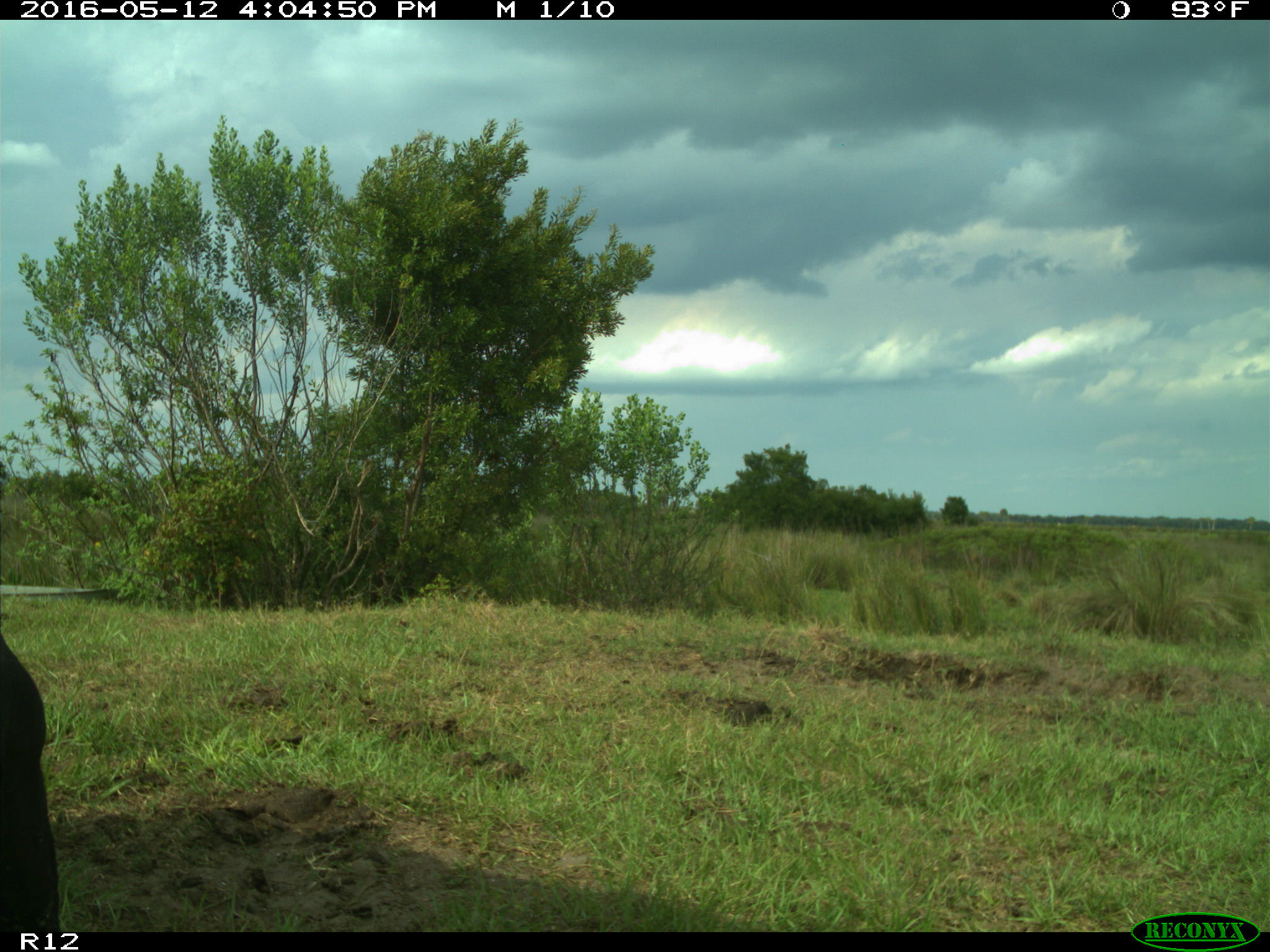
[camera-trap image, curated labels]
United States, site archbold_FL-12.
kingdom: Animalia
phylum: Chordata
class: Mammalia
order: Artiodactyla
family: Bovidae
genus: Bos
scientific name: Bos taurus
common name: domestic cow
Bos taurus (domestic cow).